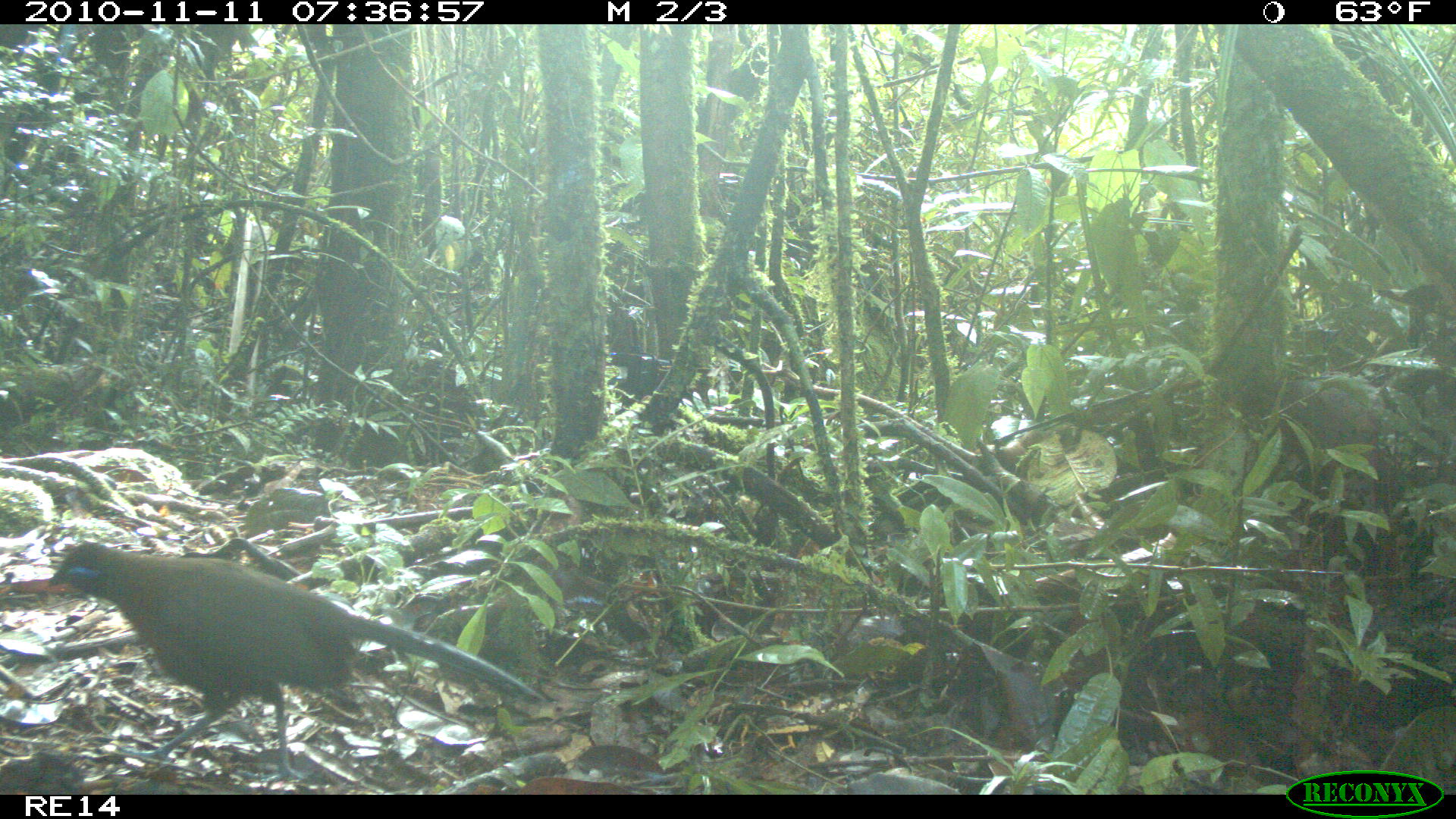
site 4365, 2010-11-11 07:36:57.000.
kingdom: Animalia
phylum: Chordata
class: Aves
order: Cuculiformes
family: Cuculidae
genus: Coua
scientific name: Coua serriana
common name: red-breasted coua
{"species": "Coua serriana (red-breasted coua)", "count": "1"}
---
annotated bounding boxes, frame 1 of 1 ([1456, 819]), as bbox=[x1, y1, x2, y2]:
coua serriana: bbox=[48, 541, 544, 782]